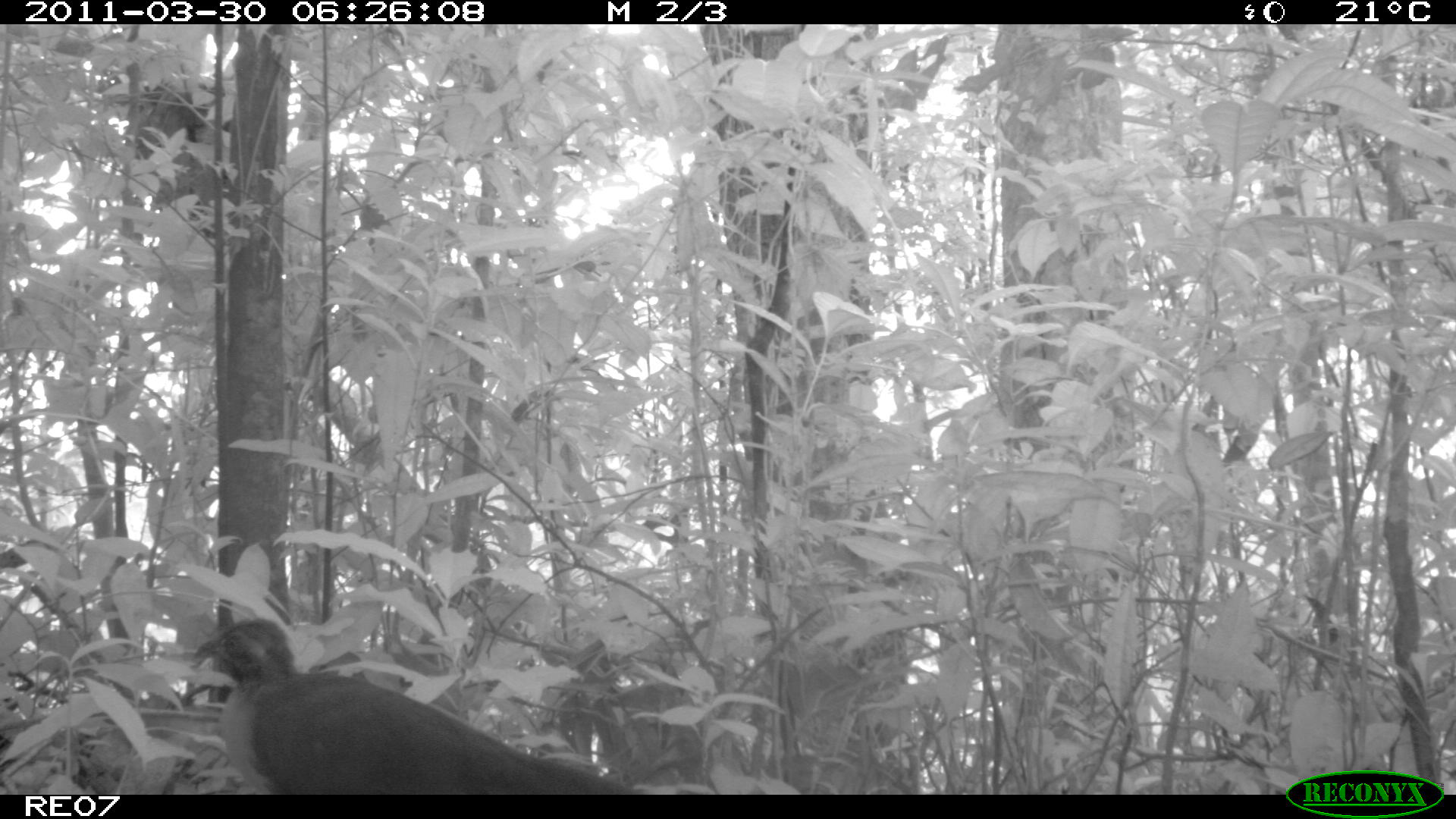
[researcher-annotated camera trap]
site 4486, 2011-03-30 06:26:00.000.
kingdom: Animalia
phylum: Chordata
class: Aves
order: Cuculiformes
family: Cuculidae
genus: Coua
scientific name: Coua serriana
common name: red-breasted coua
Coua serriana (red-breasted coua), count 1.